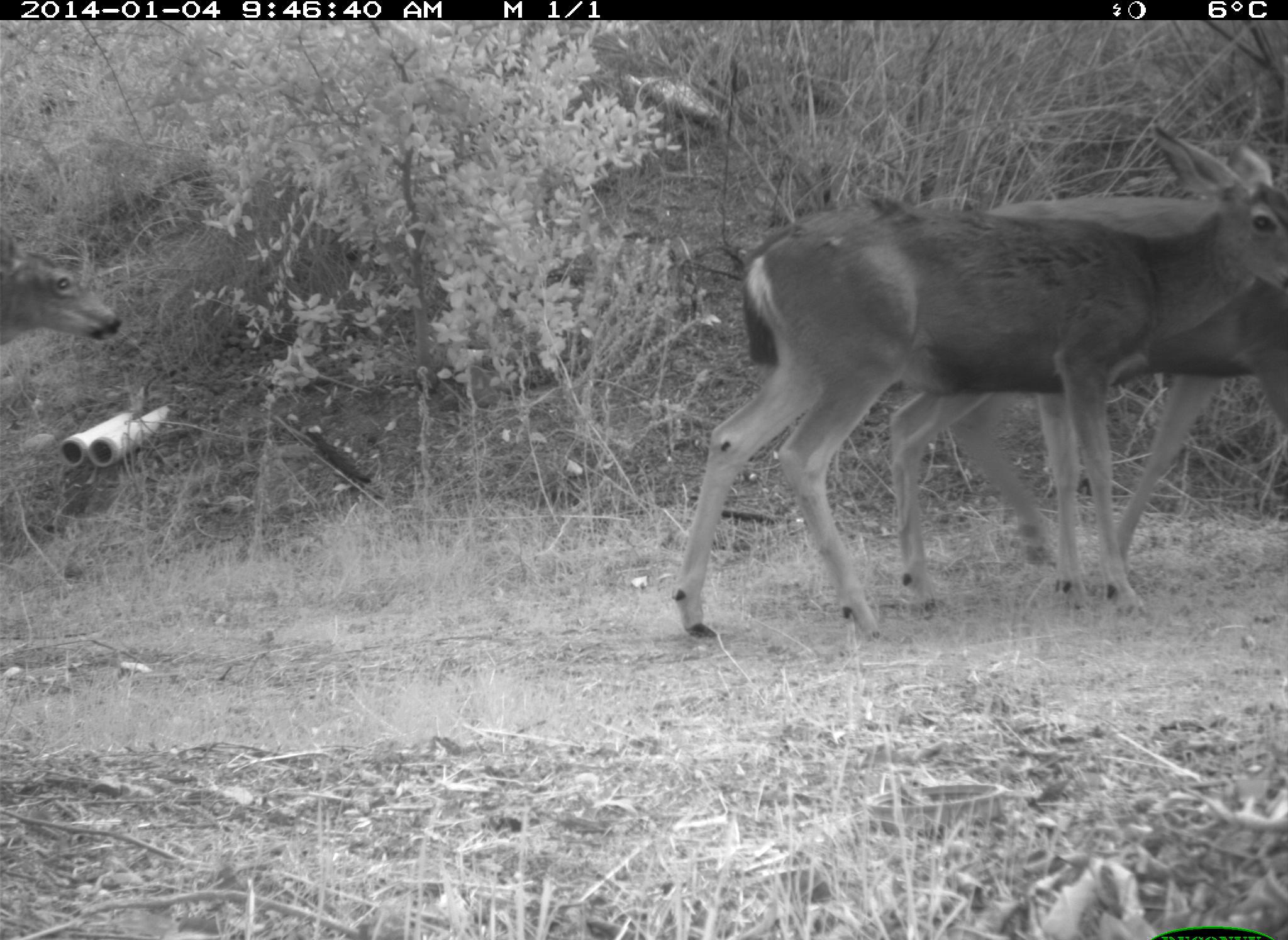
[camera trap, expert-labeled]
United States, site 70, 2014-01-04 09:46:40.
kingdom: Animalia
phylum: Chordata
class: Mammalia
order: Artiodactyla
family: Cervidae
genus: Odocoileus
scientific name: Odocoileus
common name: deer